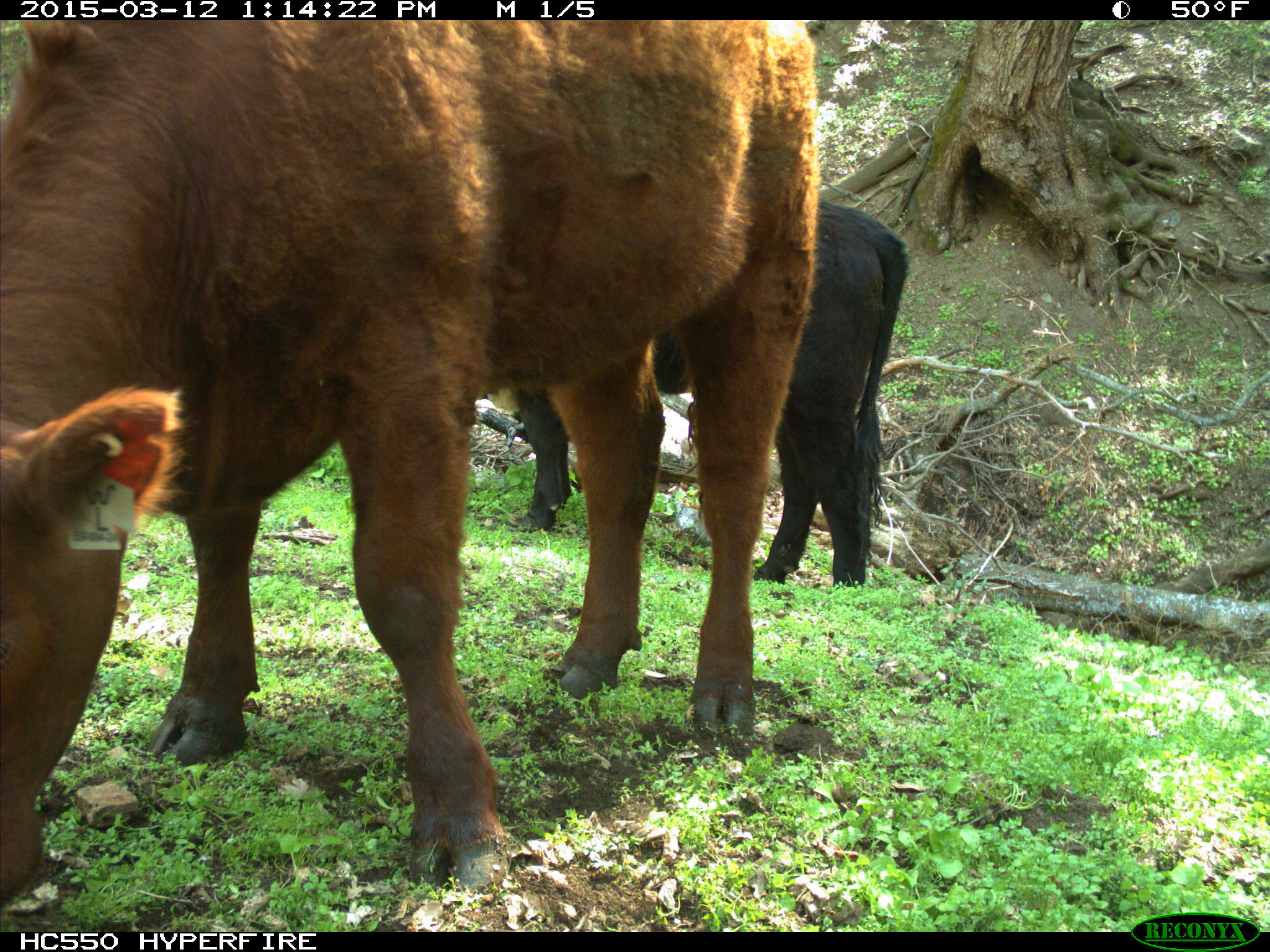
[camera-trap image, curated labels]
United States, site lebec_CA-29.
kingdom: Animalia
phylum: Chordata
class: Mammalia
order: Artiodactyla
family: Bovidae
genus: Bos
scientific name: Bos taurus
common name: domestic cow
Bos taurus (domestic cow).